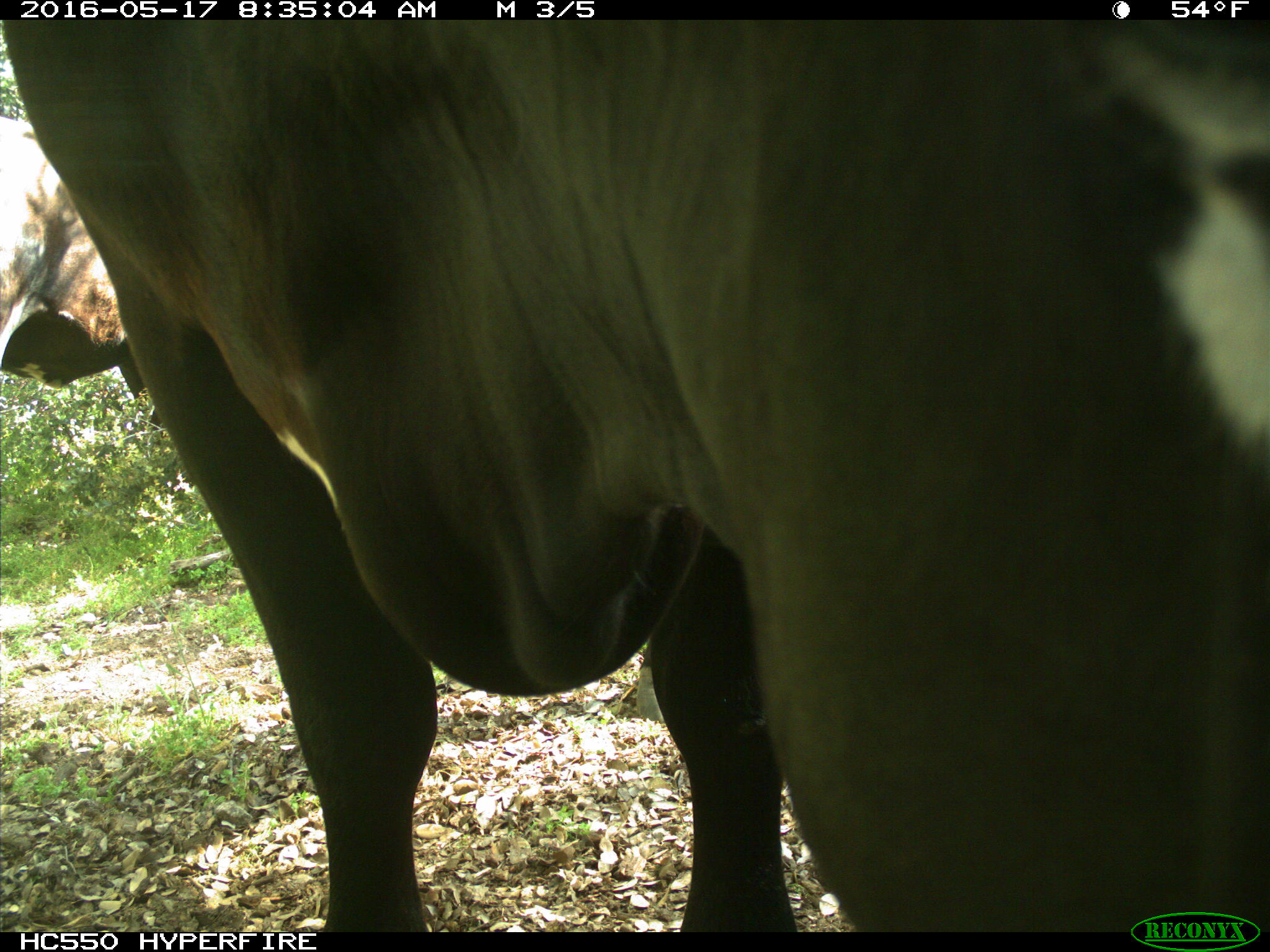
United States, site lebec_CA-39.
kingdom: Animalia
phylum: Chordata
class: Mammalia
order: Artiodactyla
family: Bovidae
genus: Bos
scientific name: Bos taurus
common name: domestic cow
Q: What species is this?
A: Bos taurus (domestic cow).